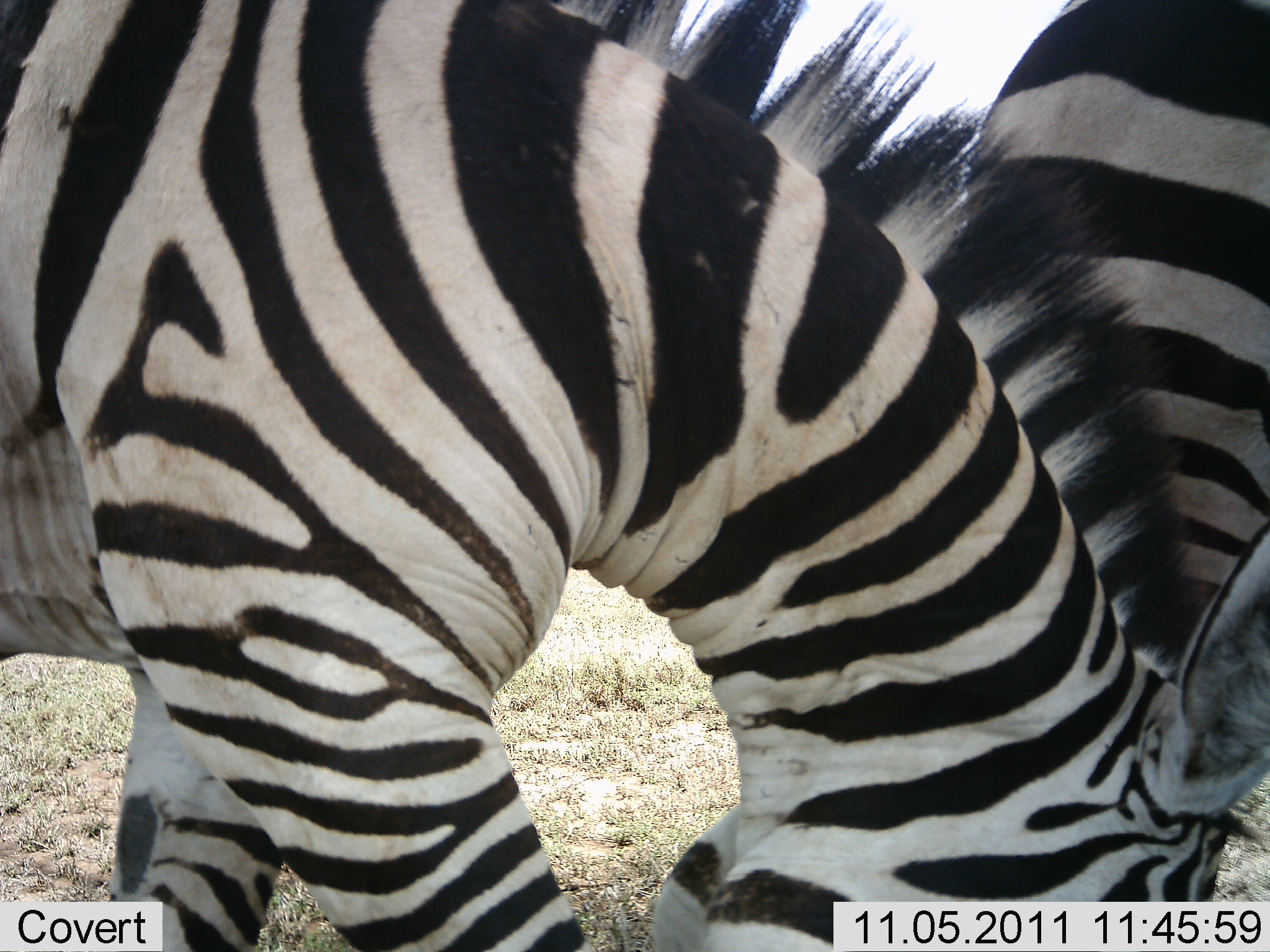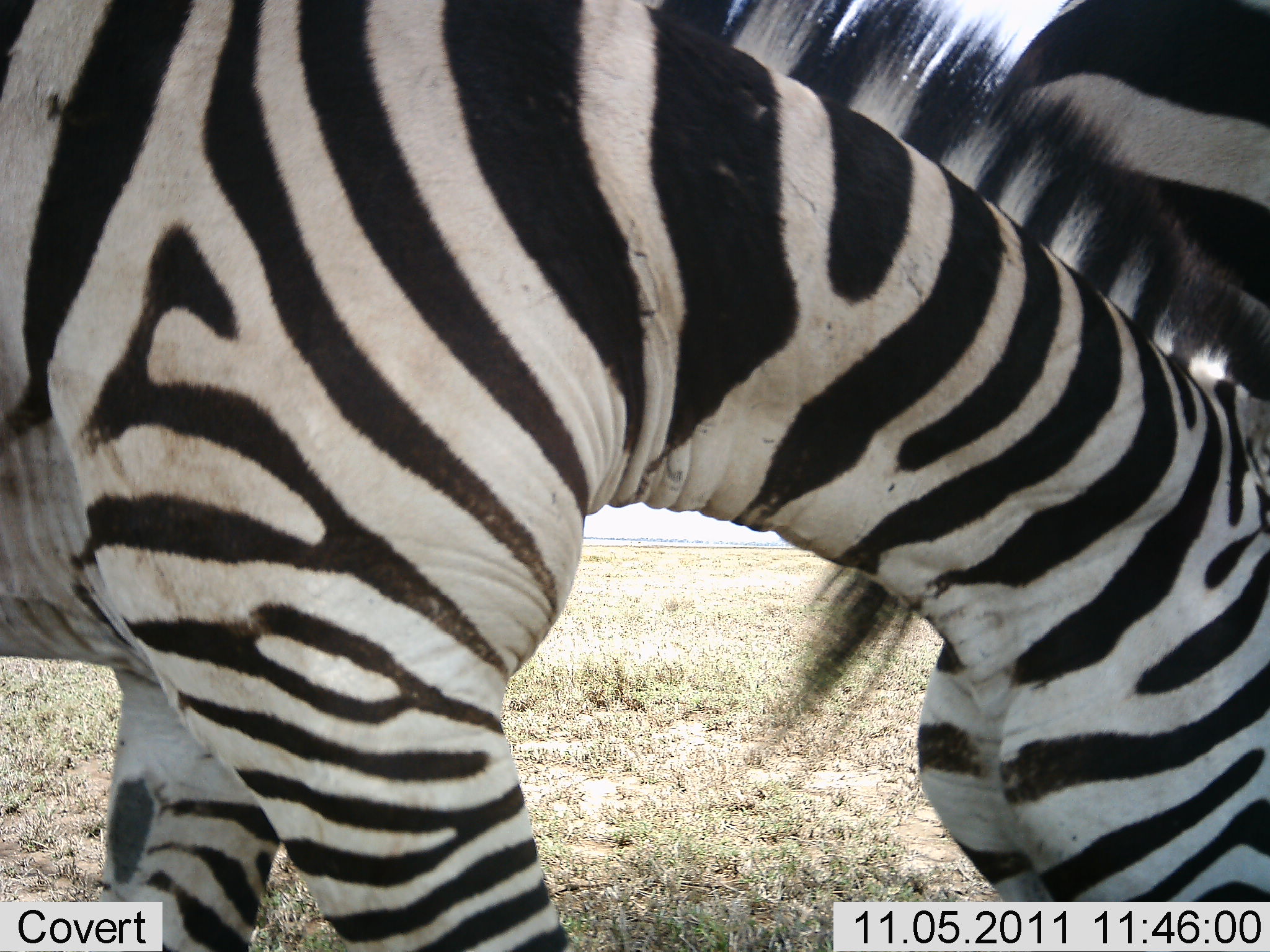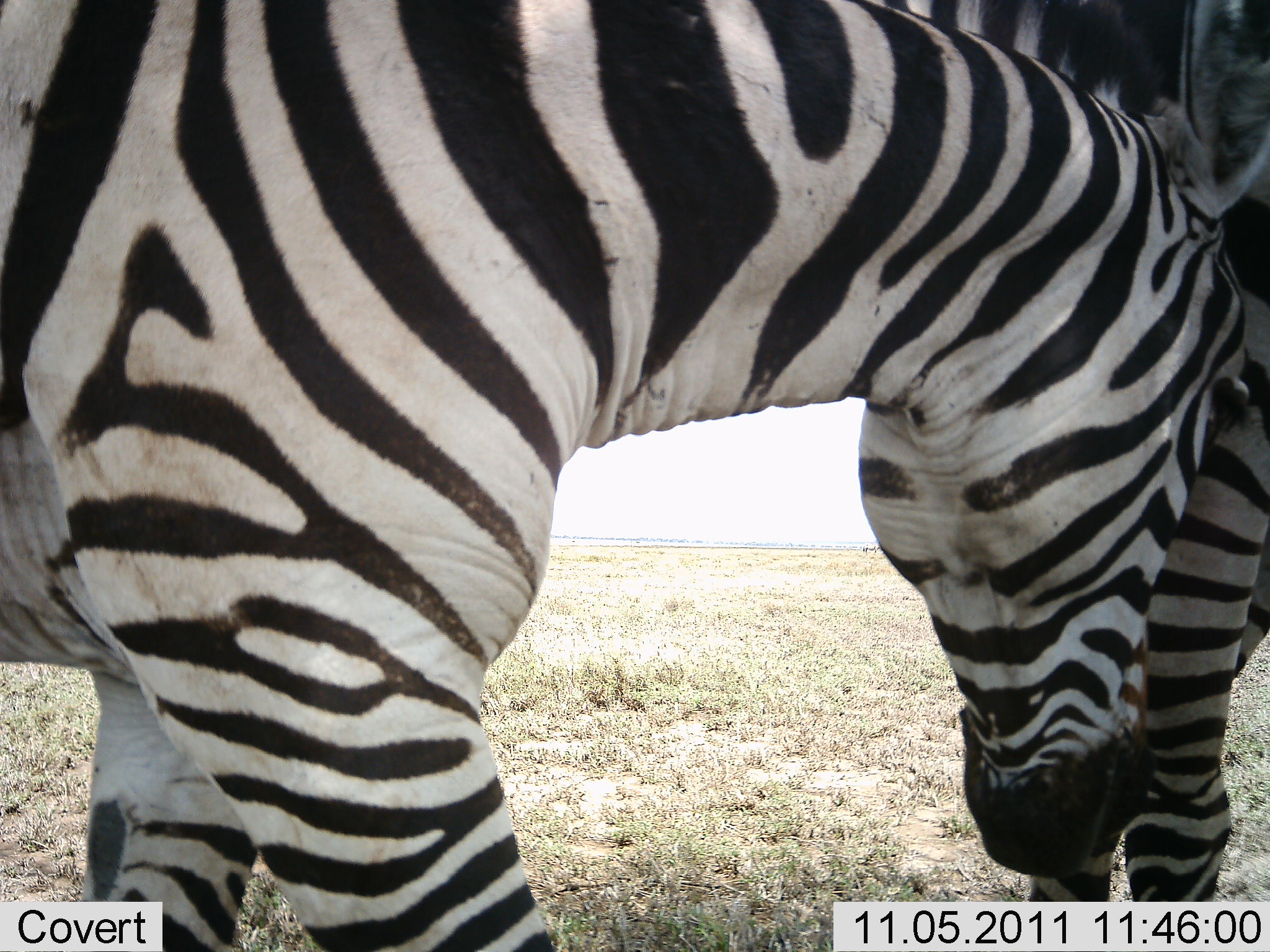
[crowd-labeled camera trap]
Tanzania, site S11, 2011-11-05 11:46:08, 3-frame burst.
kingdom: Animalia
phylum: Chordata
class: Mammalia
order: Perissodactyla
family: Equidae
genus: Equus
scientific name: Equus quagga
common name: plains zebra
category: zebra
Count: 2.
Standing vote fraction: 27%.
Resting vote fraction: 0%.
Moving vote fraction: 0%.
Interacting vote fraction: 64%.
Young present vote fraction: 0%.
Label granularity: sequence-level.